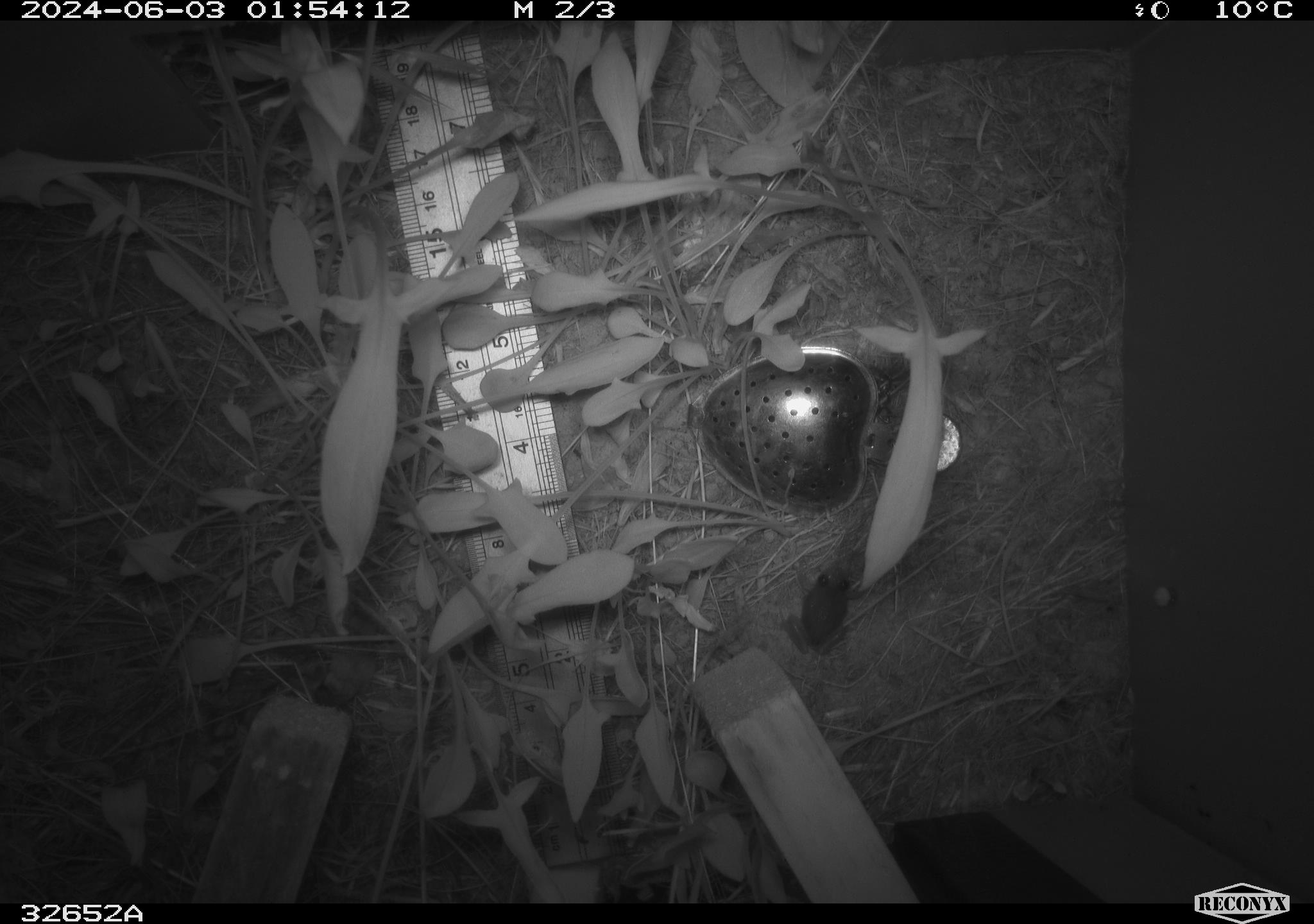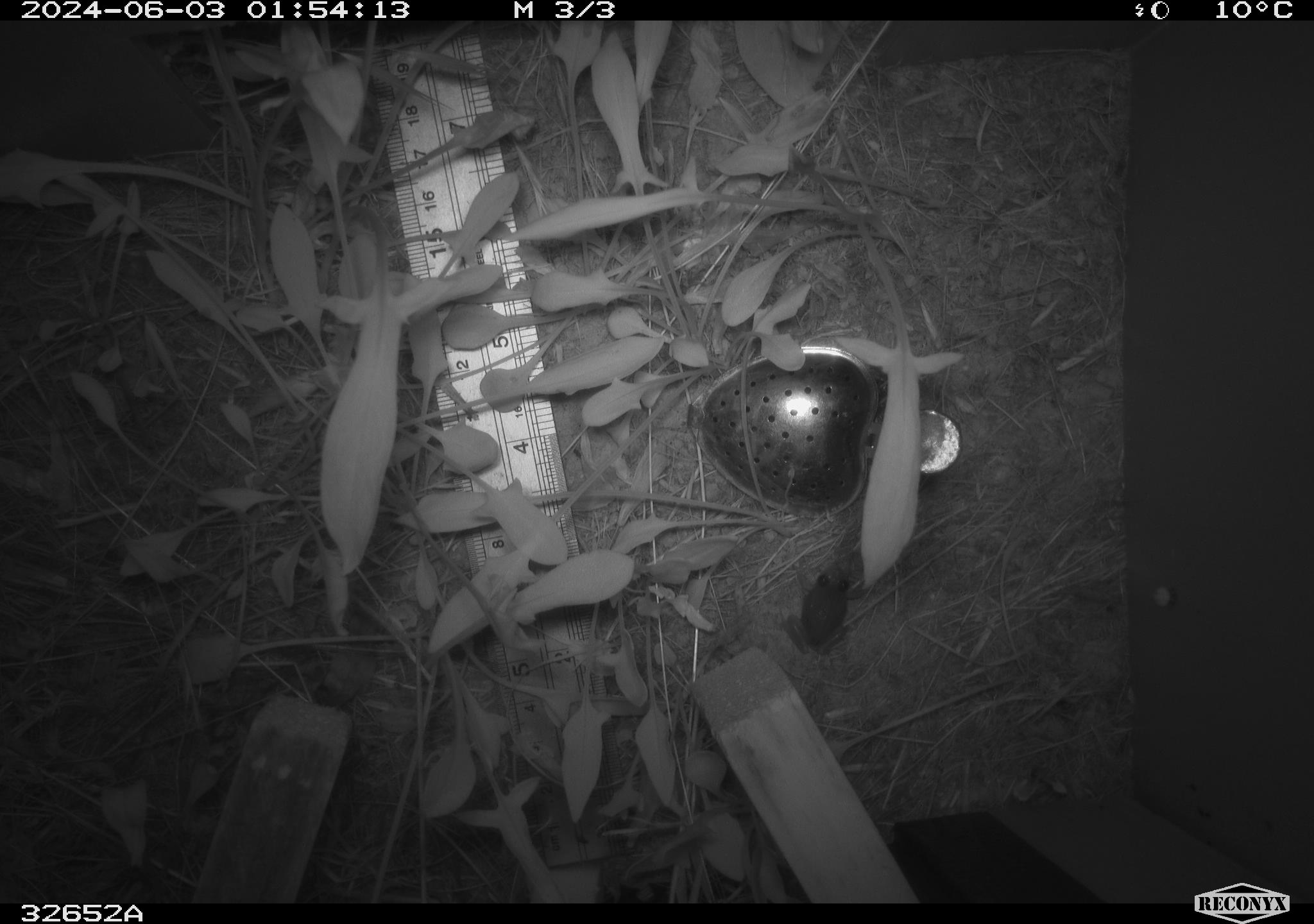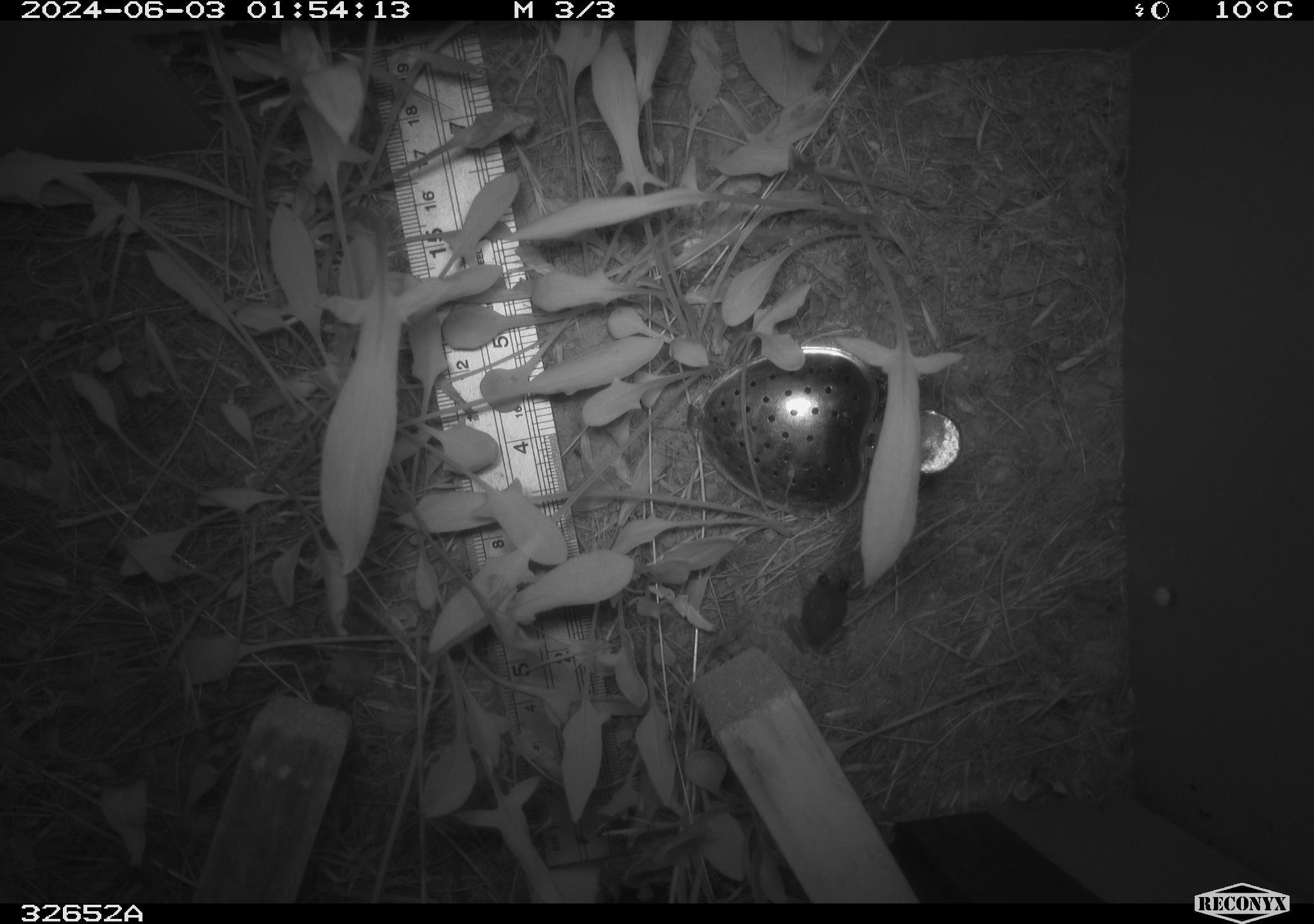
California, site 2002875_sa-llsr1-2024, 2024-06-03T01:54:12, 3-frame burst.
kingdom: Animalia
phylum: Chordata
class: Amphibia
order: Anura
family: Hylidae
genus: Pseudacris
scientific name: Pseudacris regilla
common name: sierran treefrog